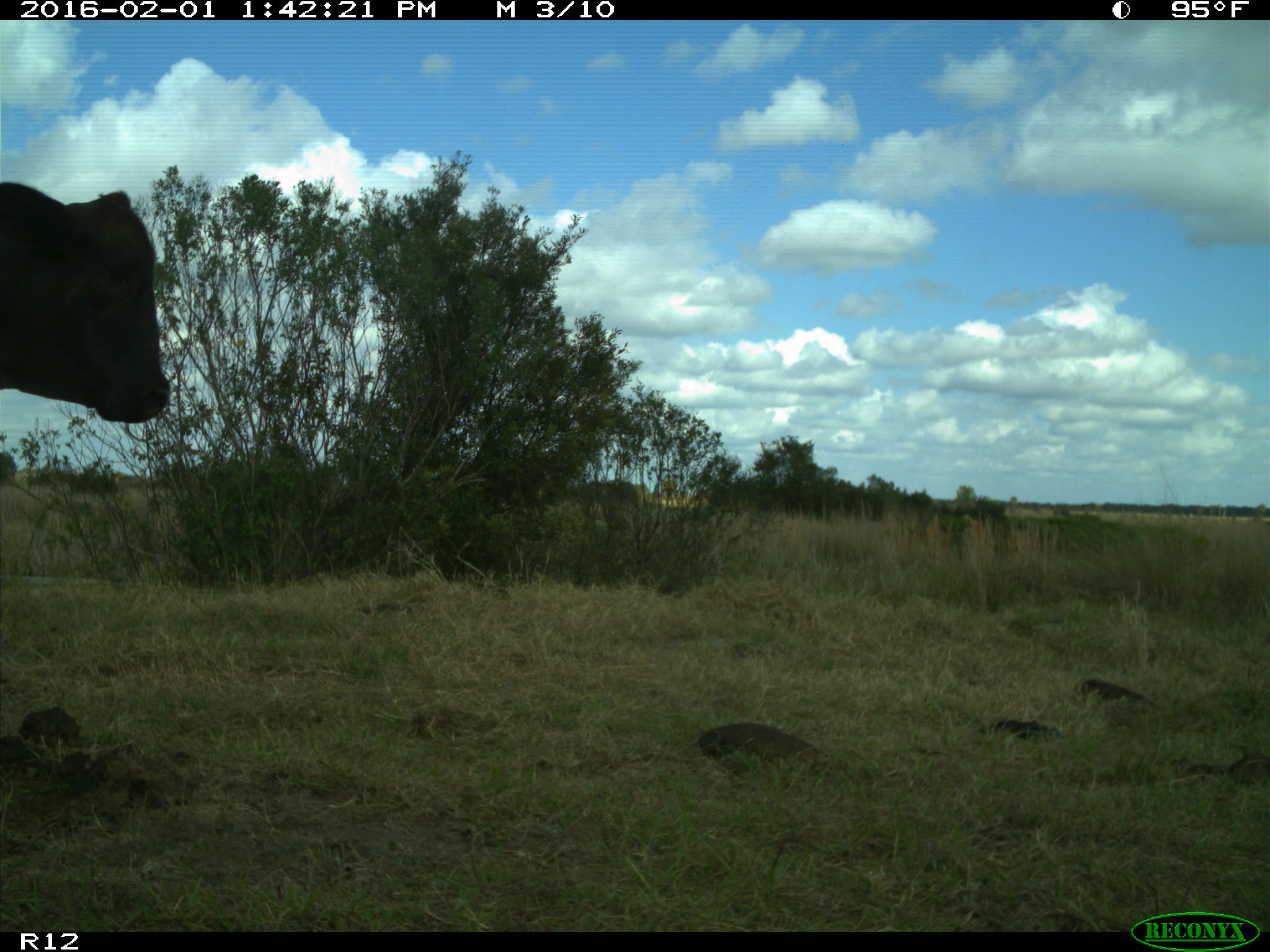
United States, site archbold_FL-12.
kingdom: Animalia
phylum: Chordata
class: Mammalia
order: Artiodactyla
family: Bovidae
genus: Bos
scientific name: Bos taurus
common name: domestic cow